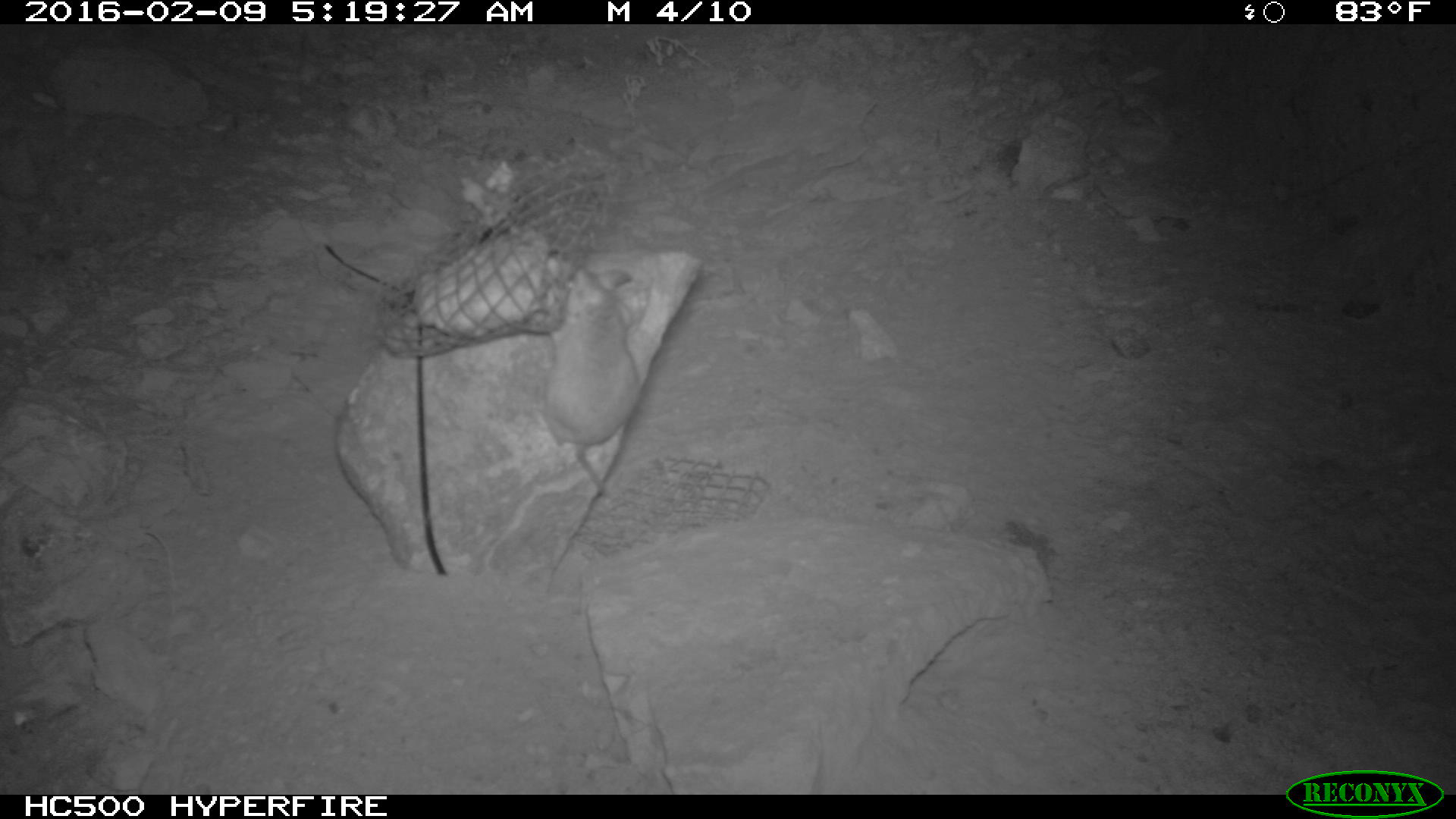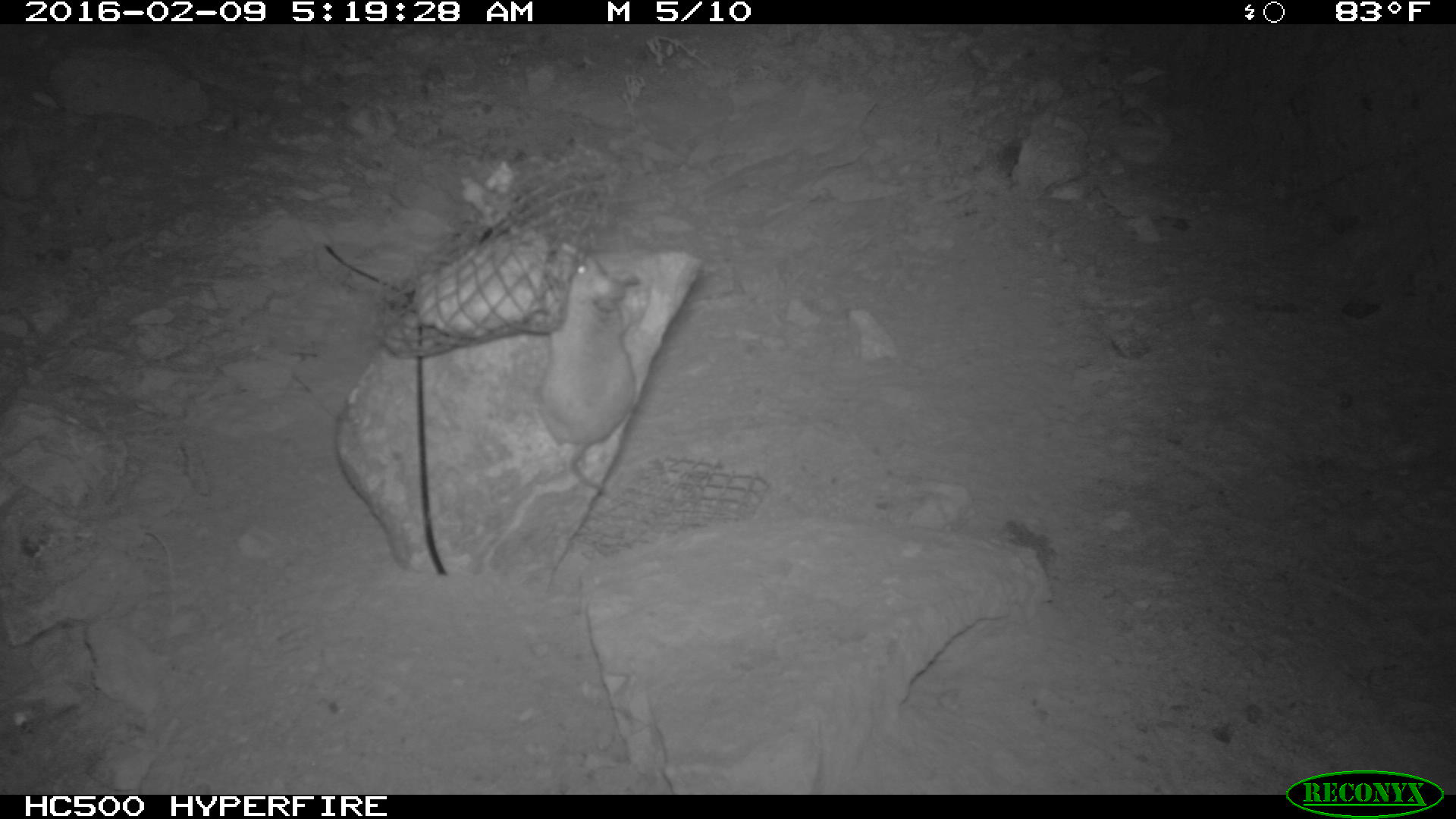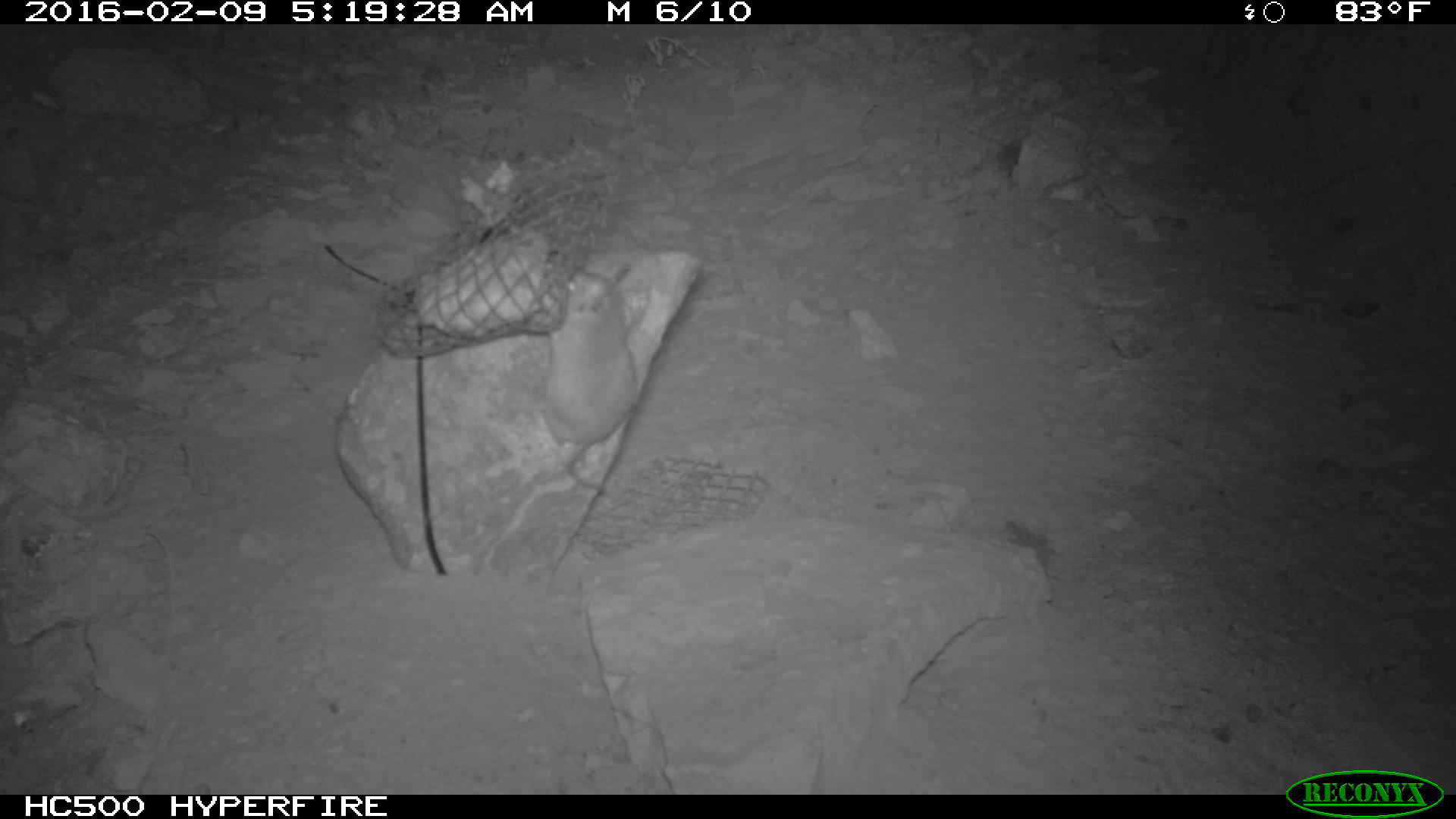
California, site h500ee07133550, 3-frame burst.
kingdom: Animalia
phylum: Chordata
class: Mammalia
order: Rodentia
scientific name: Rodentia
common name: rodent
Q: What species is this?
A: Rodent (Rodentia).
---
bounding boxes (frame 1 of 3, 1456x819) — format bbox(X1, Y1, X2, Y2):
rodent: bbox(535, 262, 642, 494)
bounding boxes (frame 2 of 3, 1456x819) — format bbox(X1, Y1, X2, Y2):
rodent: bbox(544, 255, 661, 497)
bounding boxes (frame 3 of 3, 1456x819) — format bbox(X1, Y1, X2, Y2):
rodent: bbox(540, 262, 642, 492)